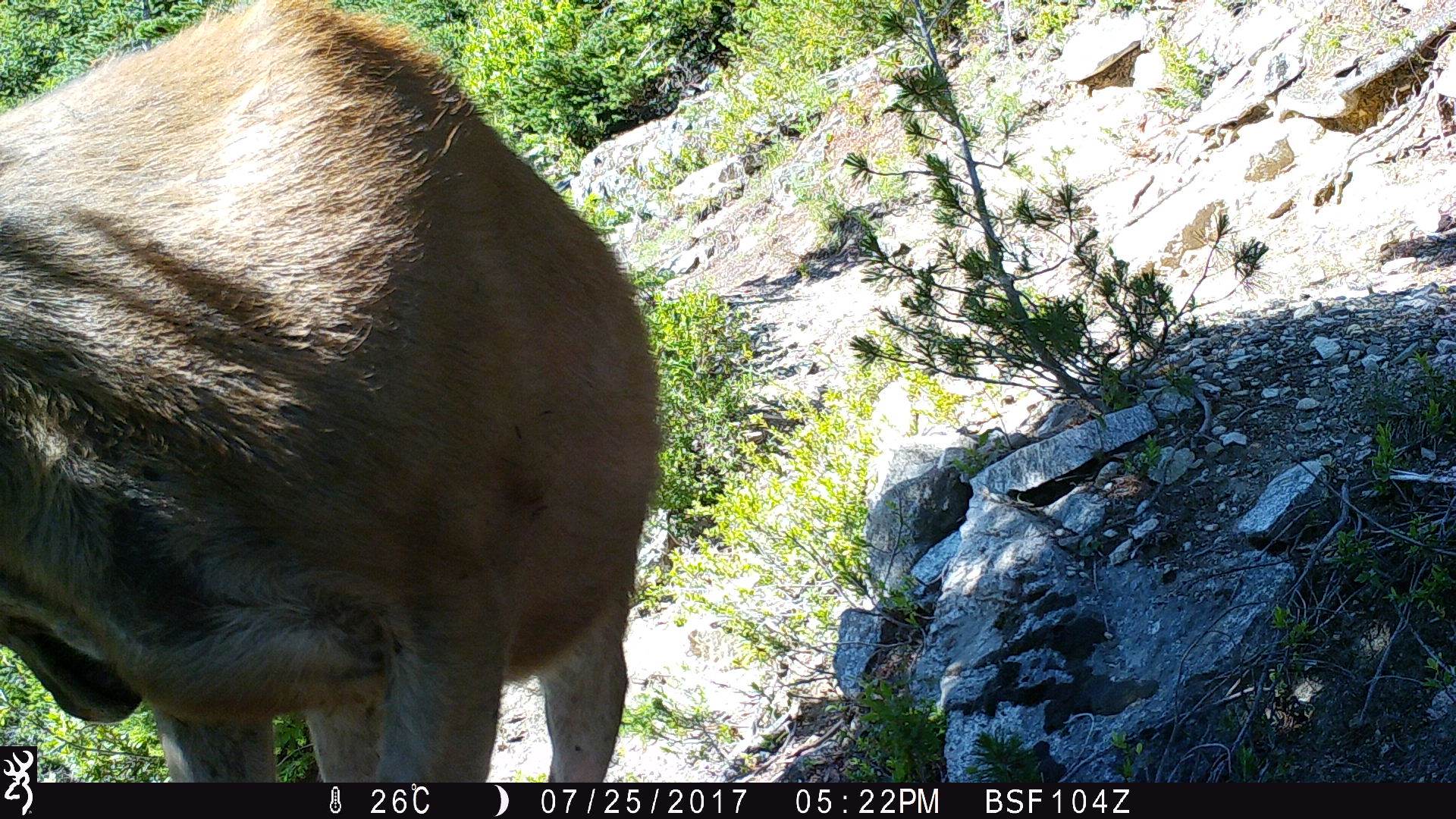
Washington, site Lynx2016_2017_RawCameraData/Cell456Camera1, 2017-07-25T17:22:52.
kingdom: Animalia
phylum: Chordata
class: Mammalia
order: Artiodactyla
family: Cervidae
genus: Odocoileus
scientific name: Odocoileus hemionus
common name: mule deer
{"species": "Odocoileus hemionus (mule deer)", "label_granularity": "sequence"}